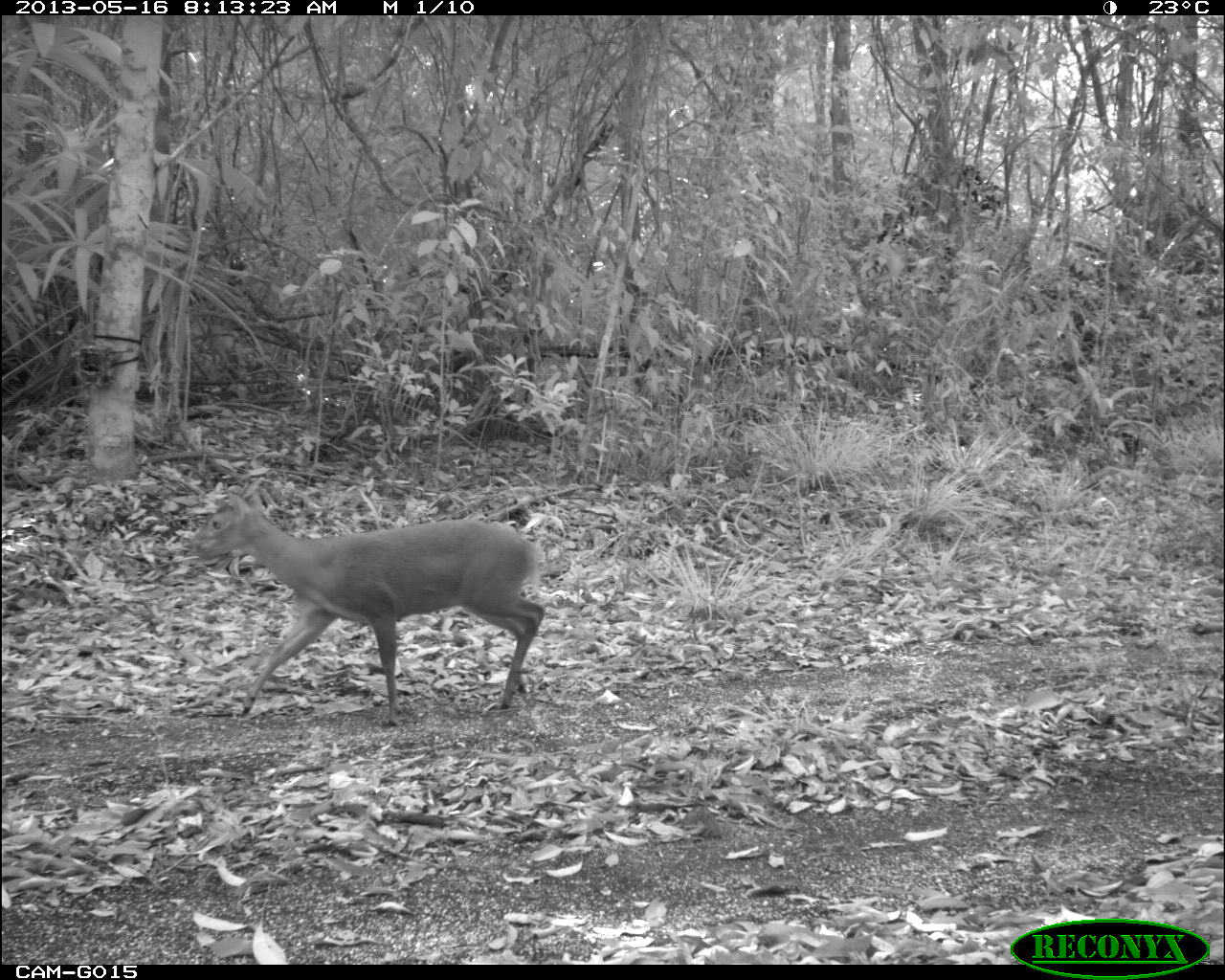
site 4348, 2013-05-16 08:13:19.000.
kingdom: Animalia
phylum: Chordata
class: Mammalia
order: Artiodactyla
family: Cervidae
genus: Mazama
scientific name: Mazama temama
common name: central american red brocket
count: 1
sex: male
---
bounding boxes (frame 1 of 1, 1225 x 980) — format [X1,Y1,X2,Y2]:
mazama temama: [188,488,545,725]